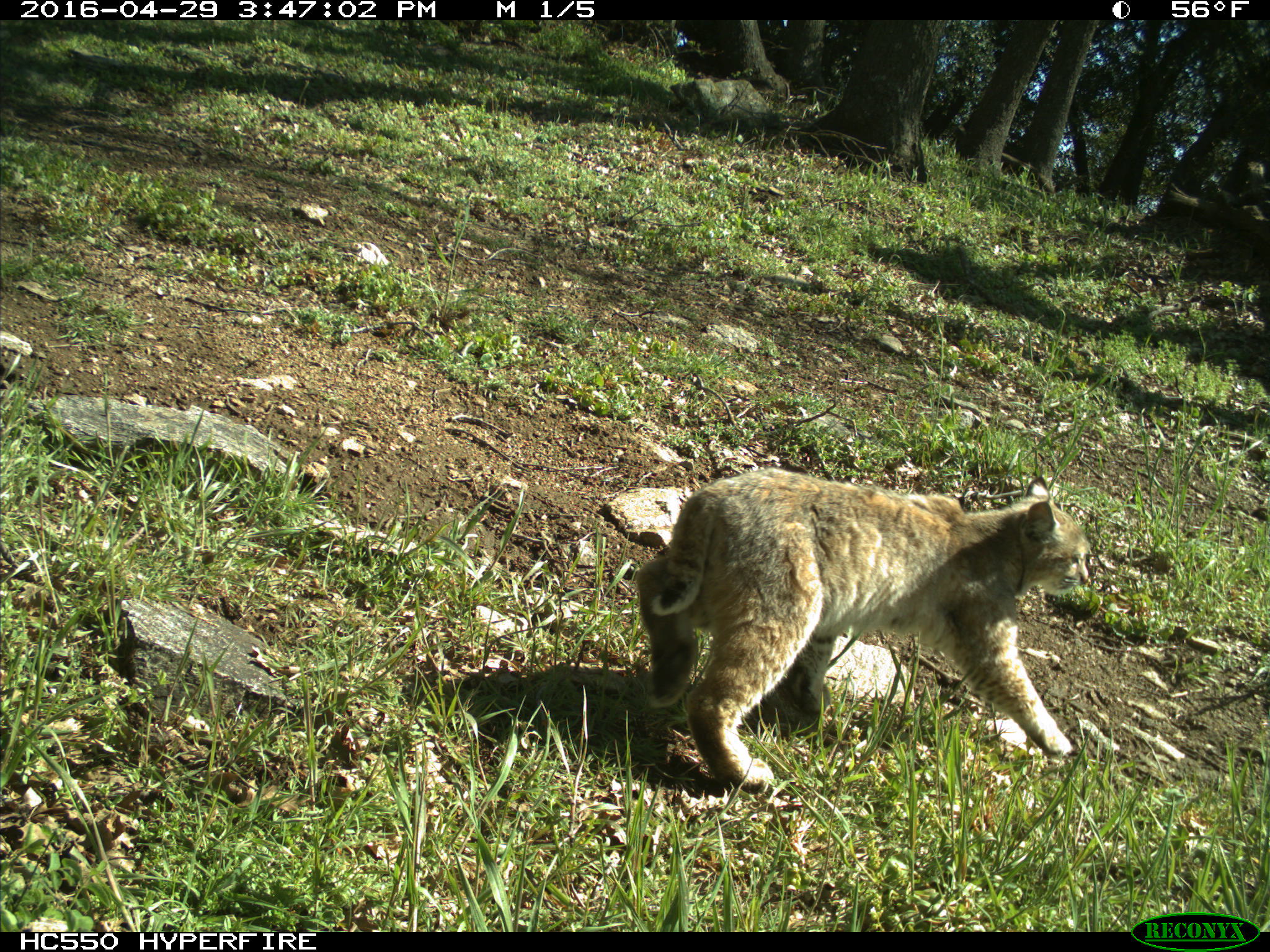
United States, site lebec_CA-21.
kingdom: Animalia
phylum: Chordata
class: Mammalia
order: Carnivora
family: Felidae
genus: Lynx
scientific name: Lynx rufus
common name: bobcat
Lynx rufus (bobcat).